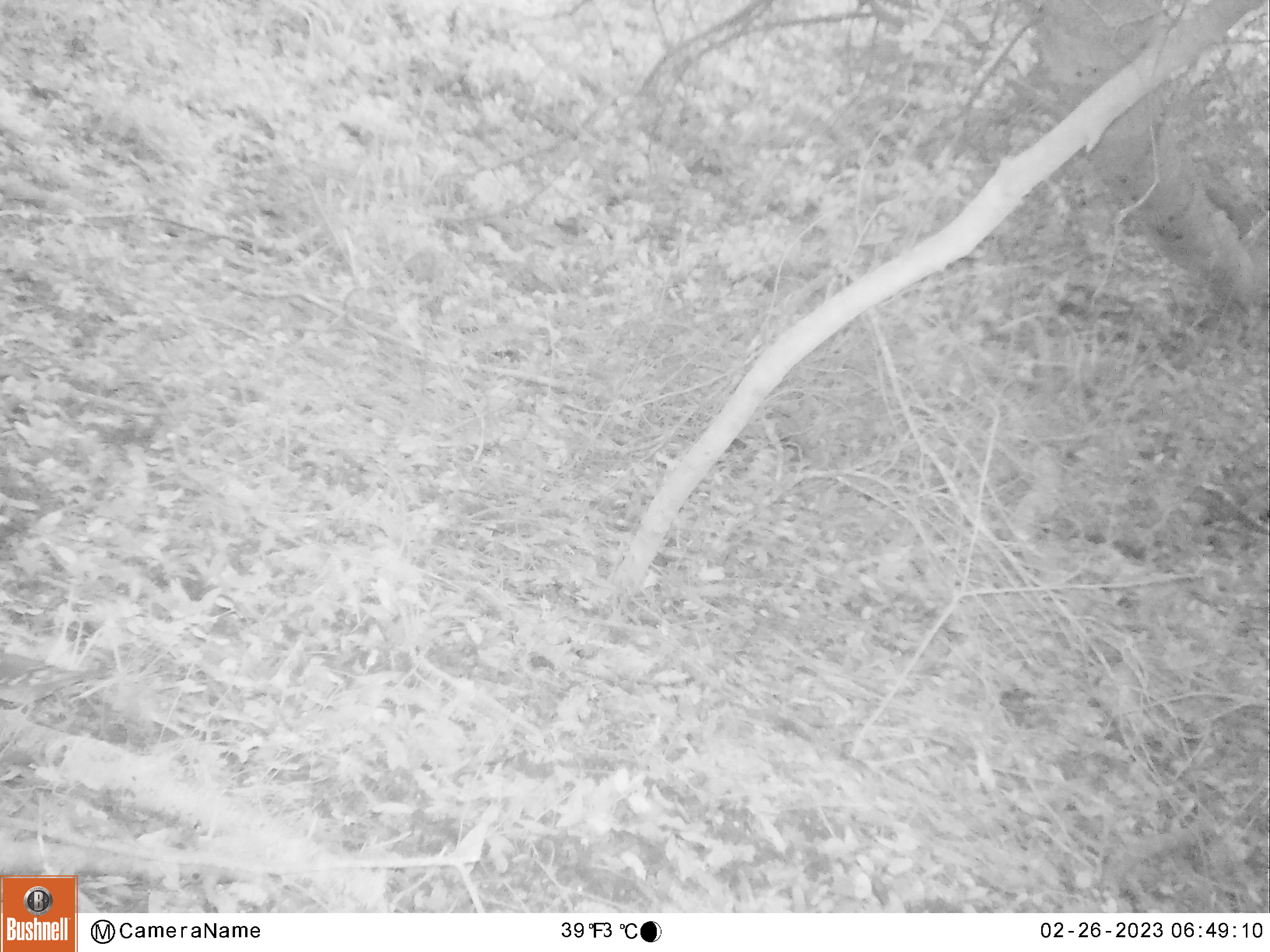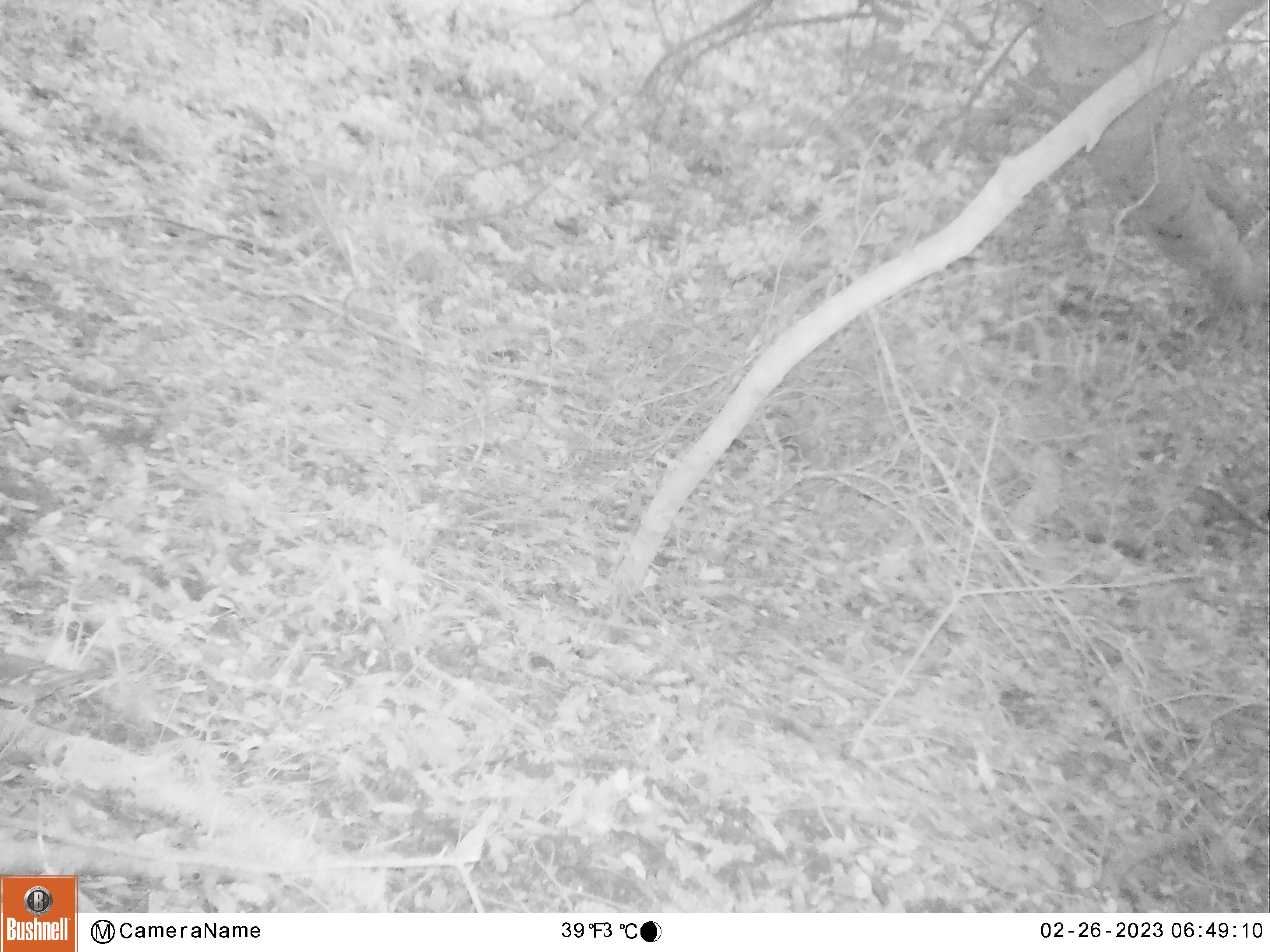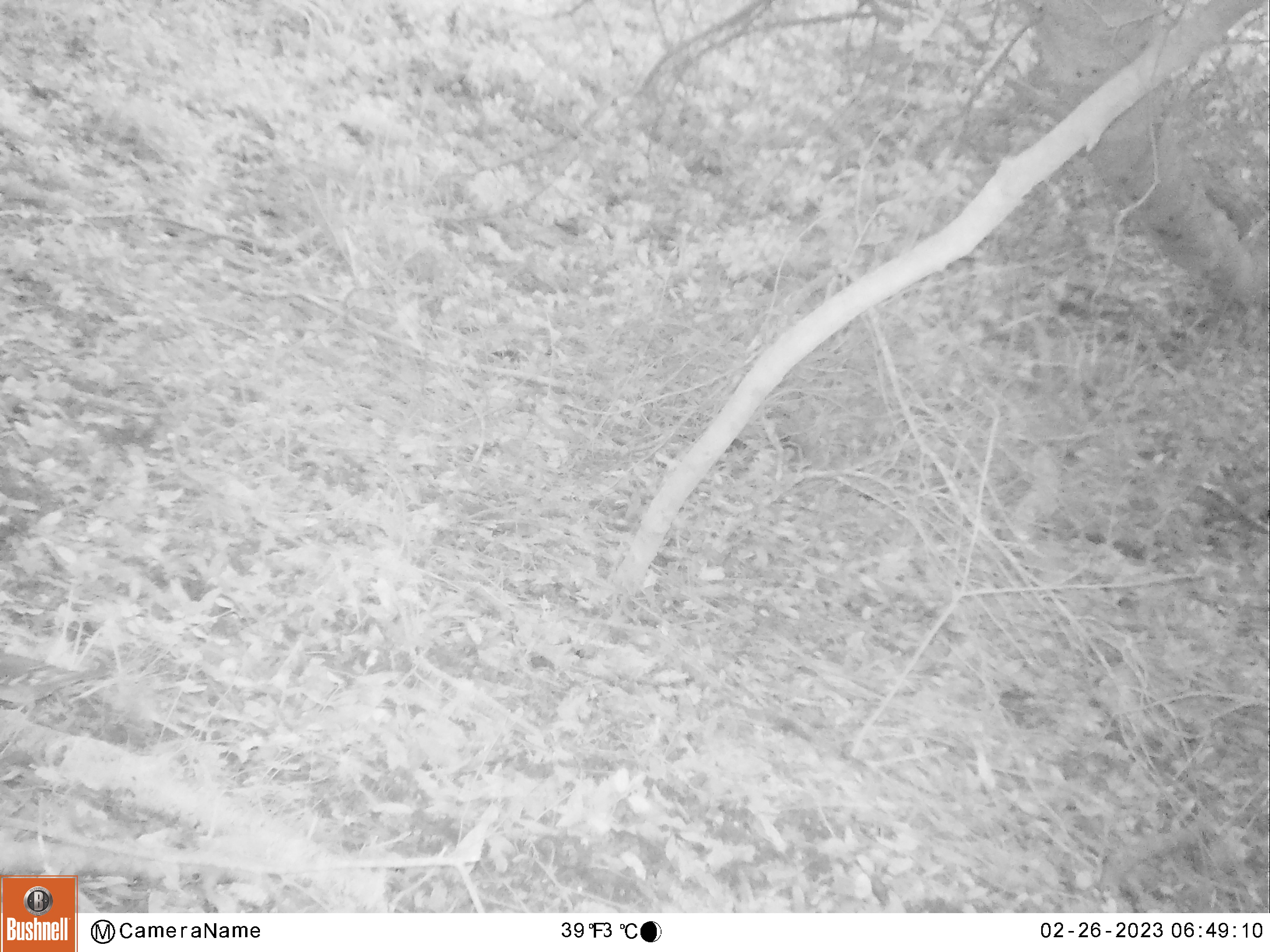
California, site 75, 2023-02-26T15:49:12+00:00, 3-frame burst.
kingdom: Animalia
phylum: Chordata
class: Aves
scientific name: Aves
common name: bird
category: unknown bird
Unknown bird (bird) (Aves).